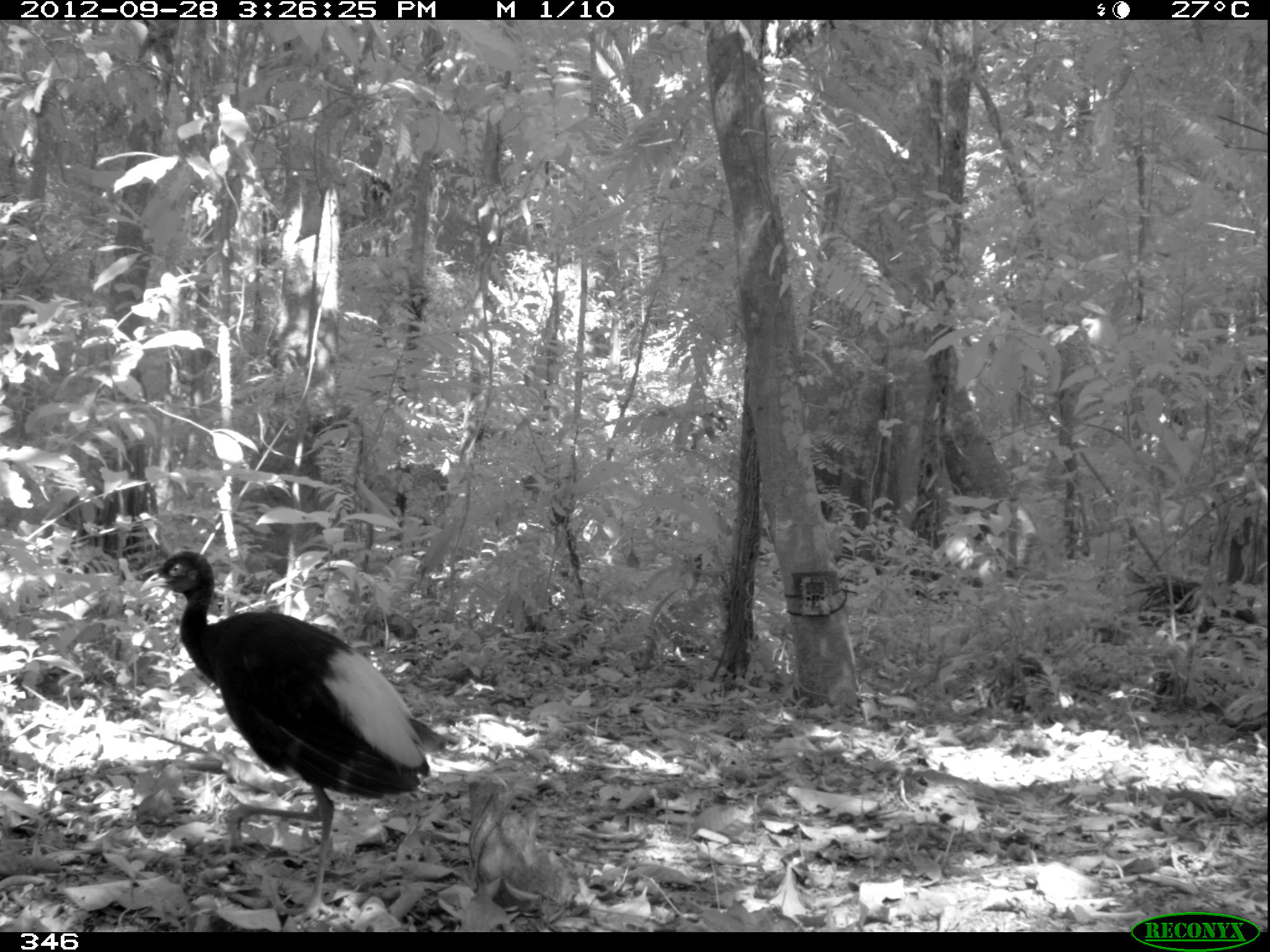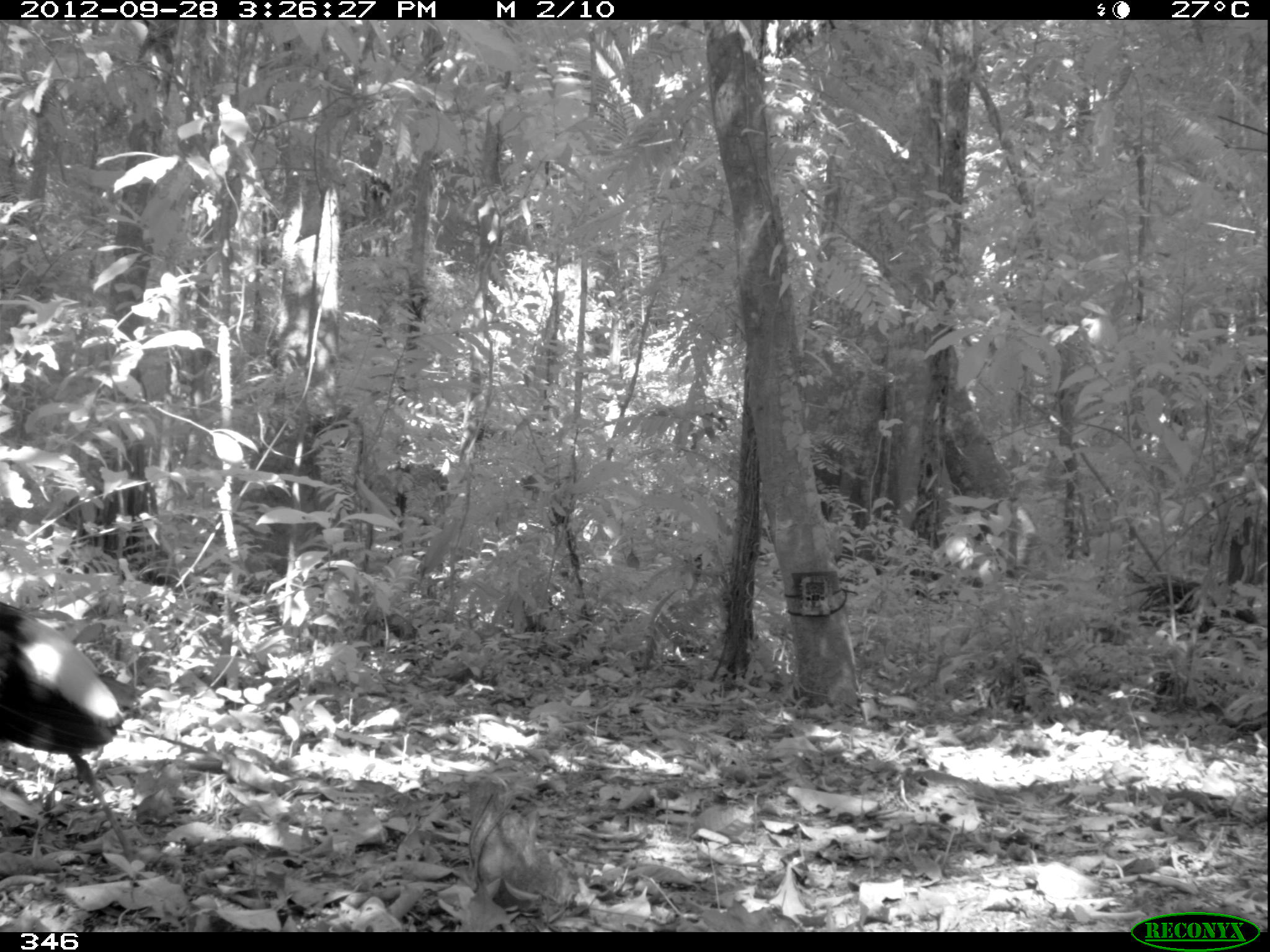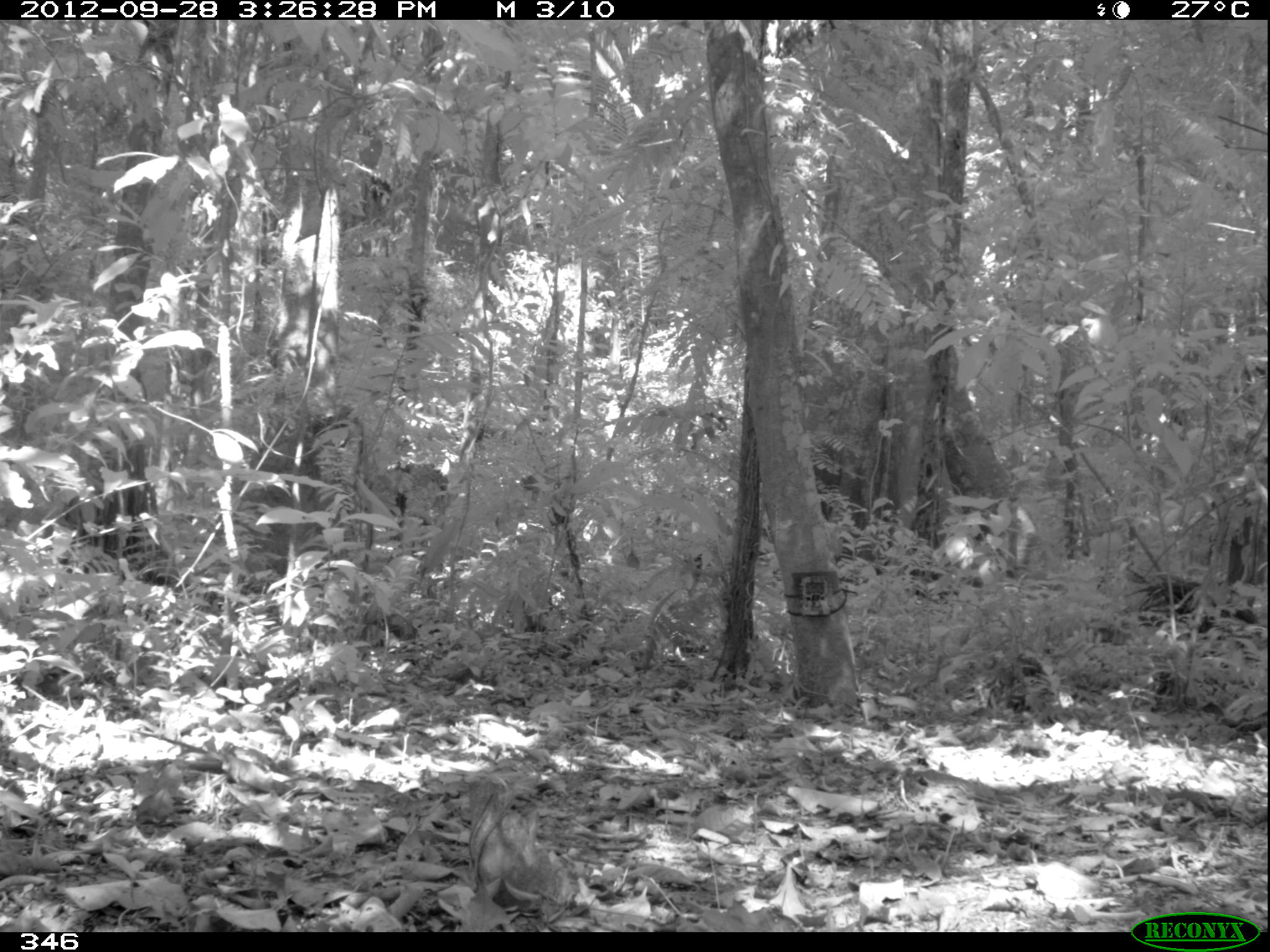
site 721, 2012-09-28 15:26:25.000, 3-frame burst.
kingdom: Animalia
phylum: Chordata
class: Aves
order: Gruiformes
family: Psophiidae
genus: Psophia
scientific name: Psophia leucoptera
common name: pale-winged trumpeter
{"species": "Psophia leucoptera (pale-winged trumpeter)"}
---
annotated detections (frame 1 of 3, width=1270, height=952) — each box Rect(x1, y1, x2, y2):
psophia leucoptera: Rect(138, 552, 428, 925)